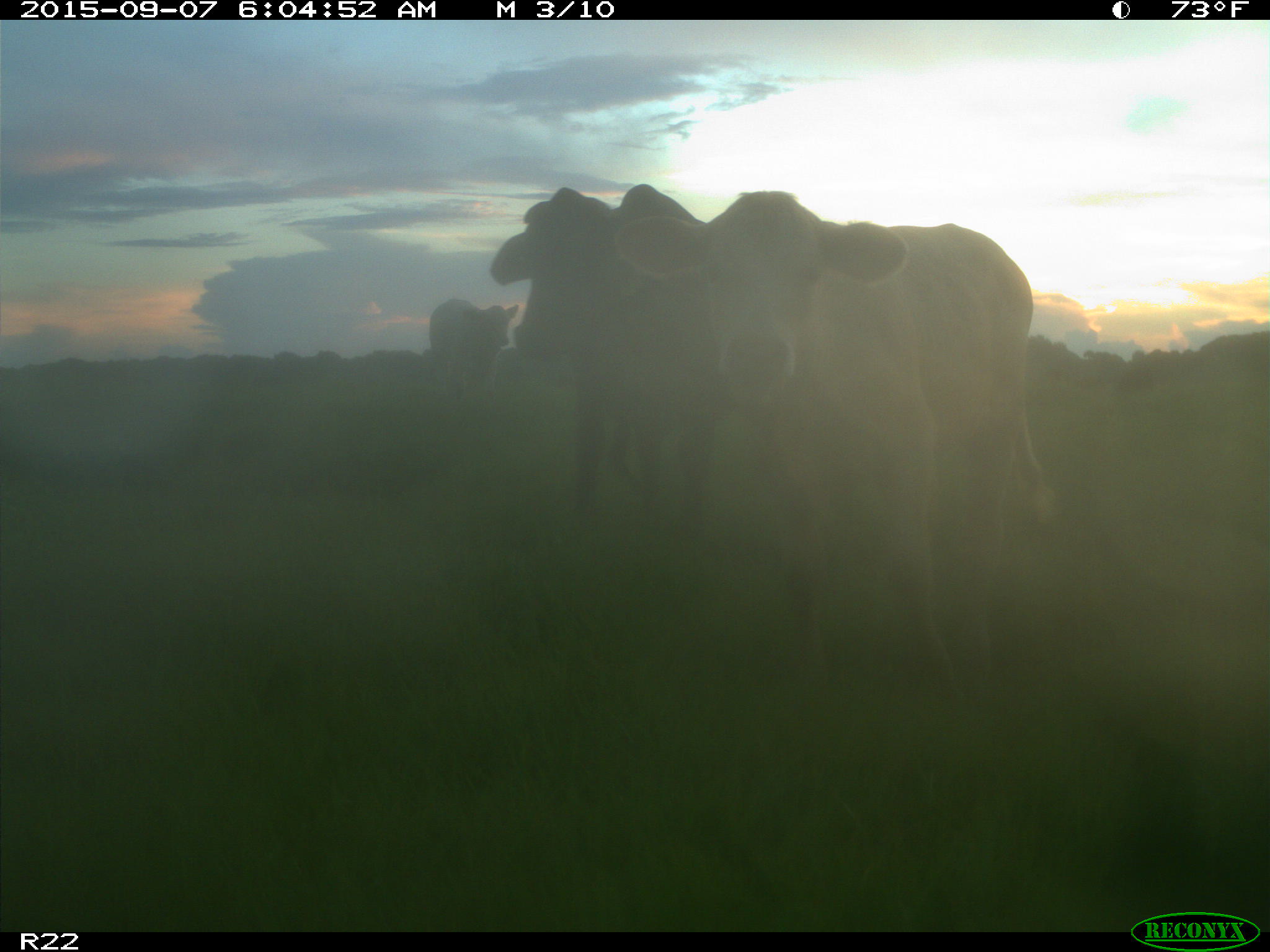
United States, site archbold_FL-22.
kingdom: Animalia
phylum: Chordata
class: Mammalia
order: Artiodactyla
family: Bovidae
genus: Bos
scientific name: Bos taurus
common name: domestic cow